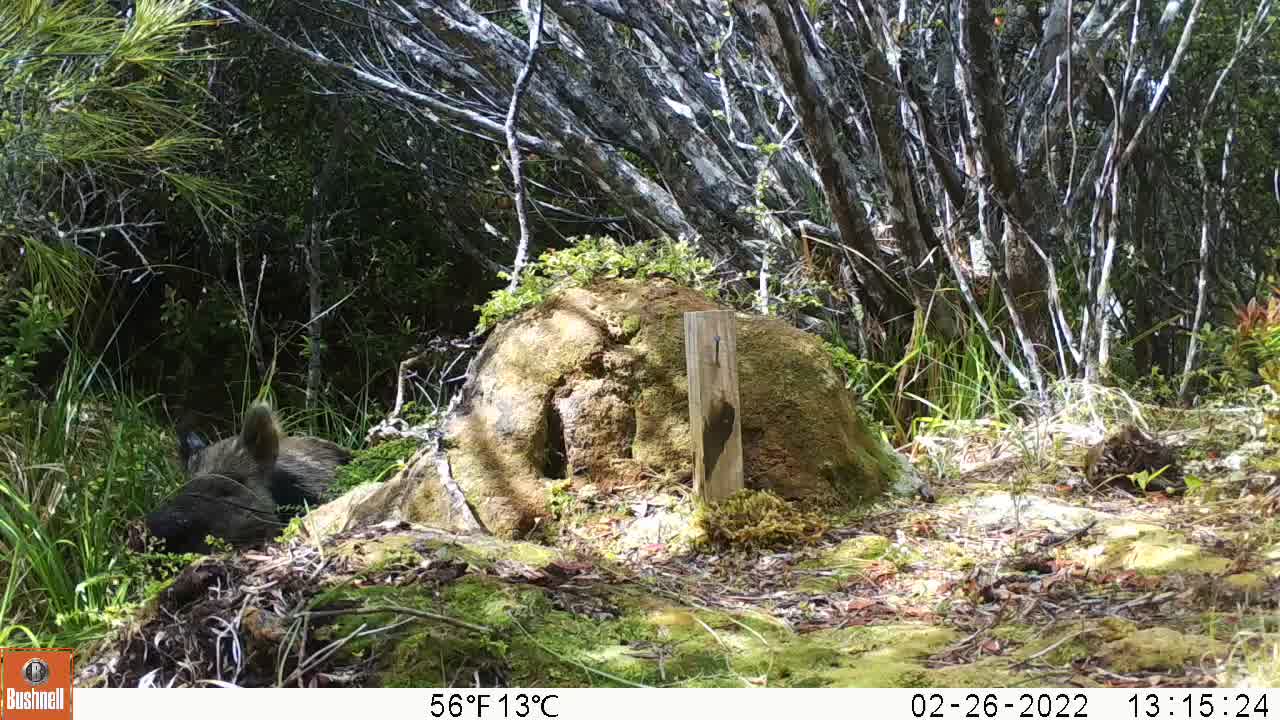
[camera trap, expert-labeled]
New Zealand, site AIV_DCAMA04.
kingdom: Animalia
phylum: Chordata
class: Mammalia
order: Artiodactyla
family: Suidae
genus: Sus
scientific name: Sus scrofa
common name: pig